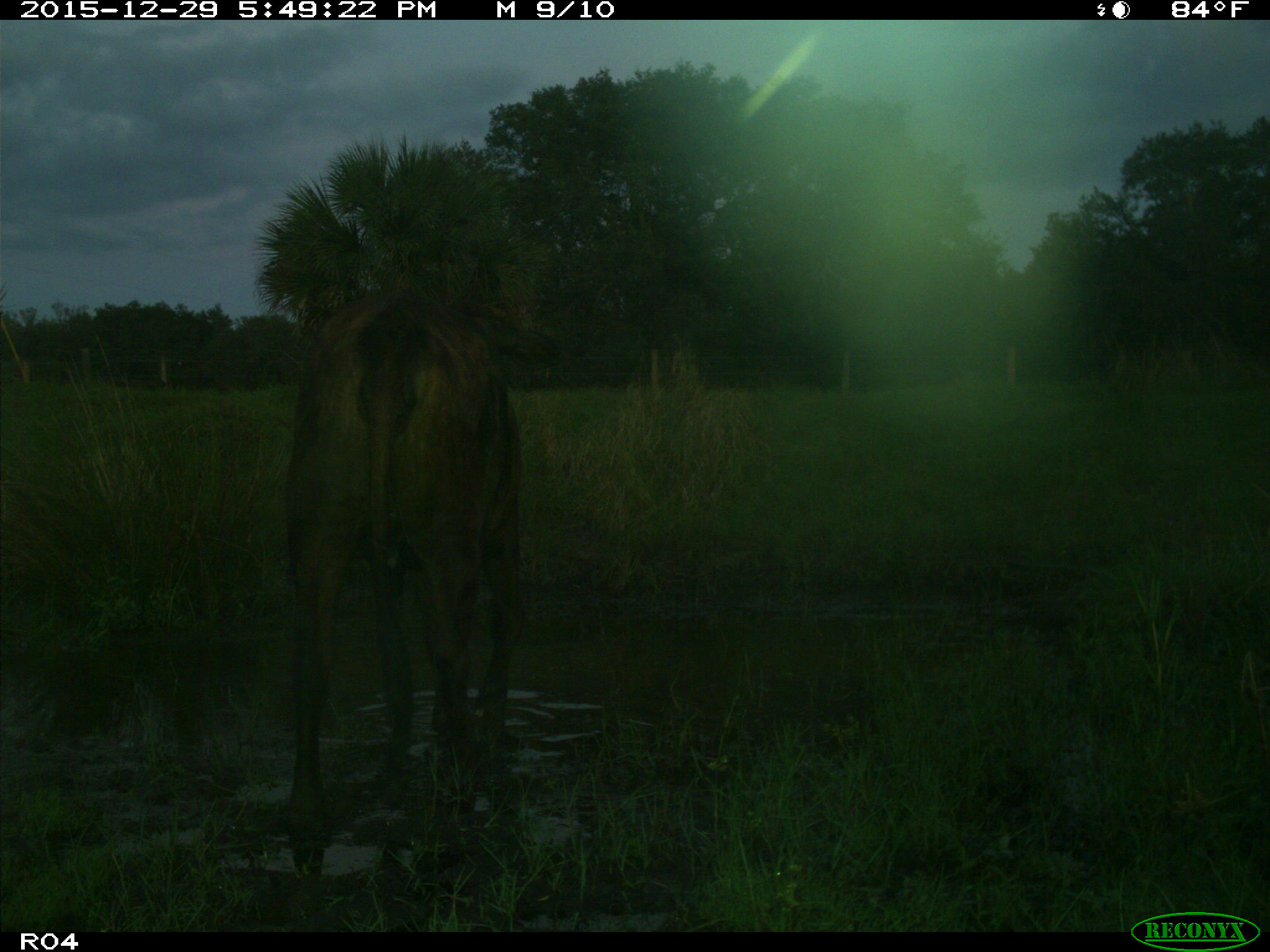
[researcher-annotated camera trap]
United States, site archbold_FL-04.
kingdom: Animalia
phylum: Chordata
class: Mammalia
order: Artiodactyla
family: Bovidae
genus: Bos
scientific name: Bos taurus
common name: domestic cow